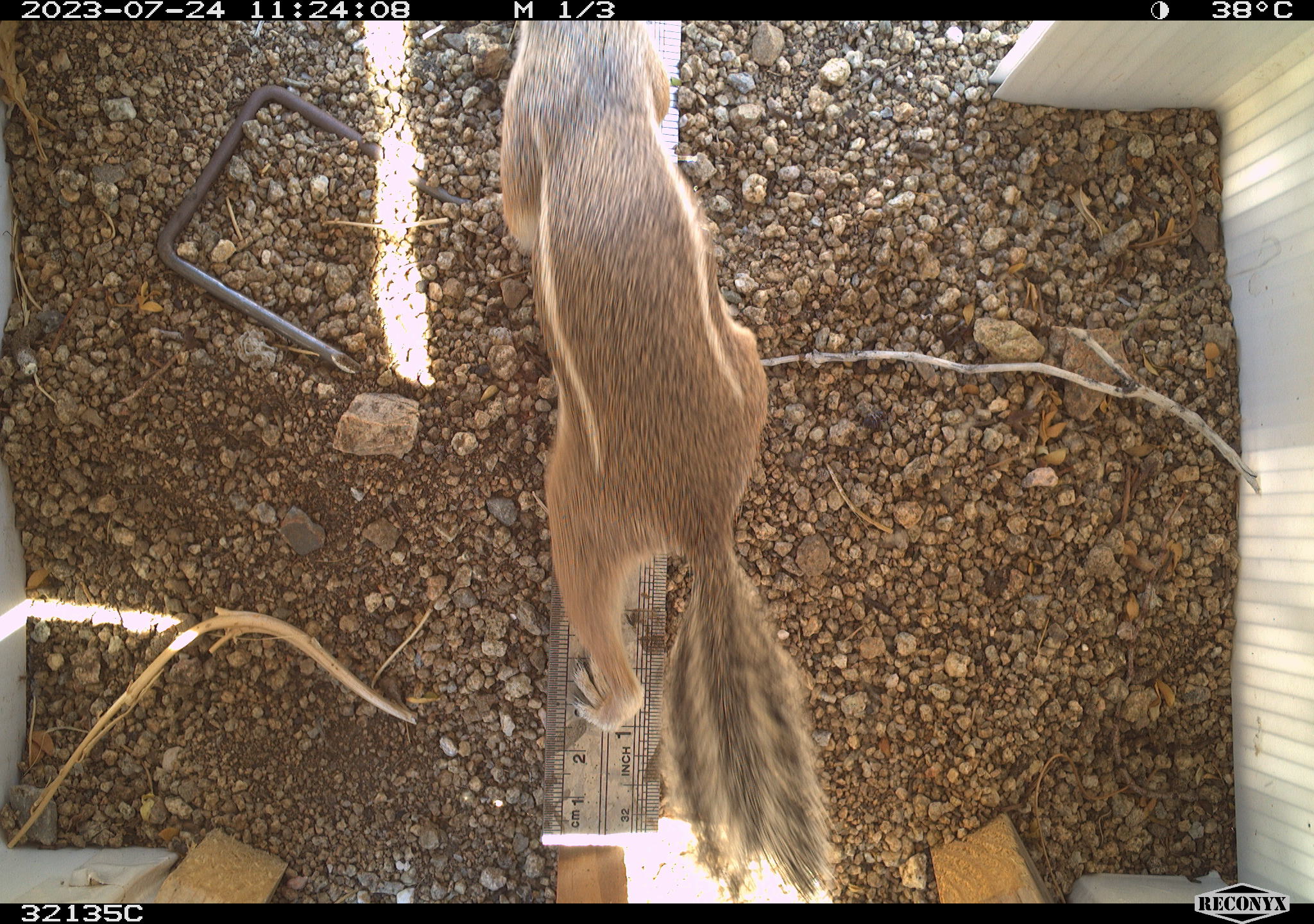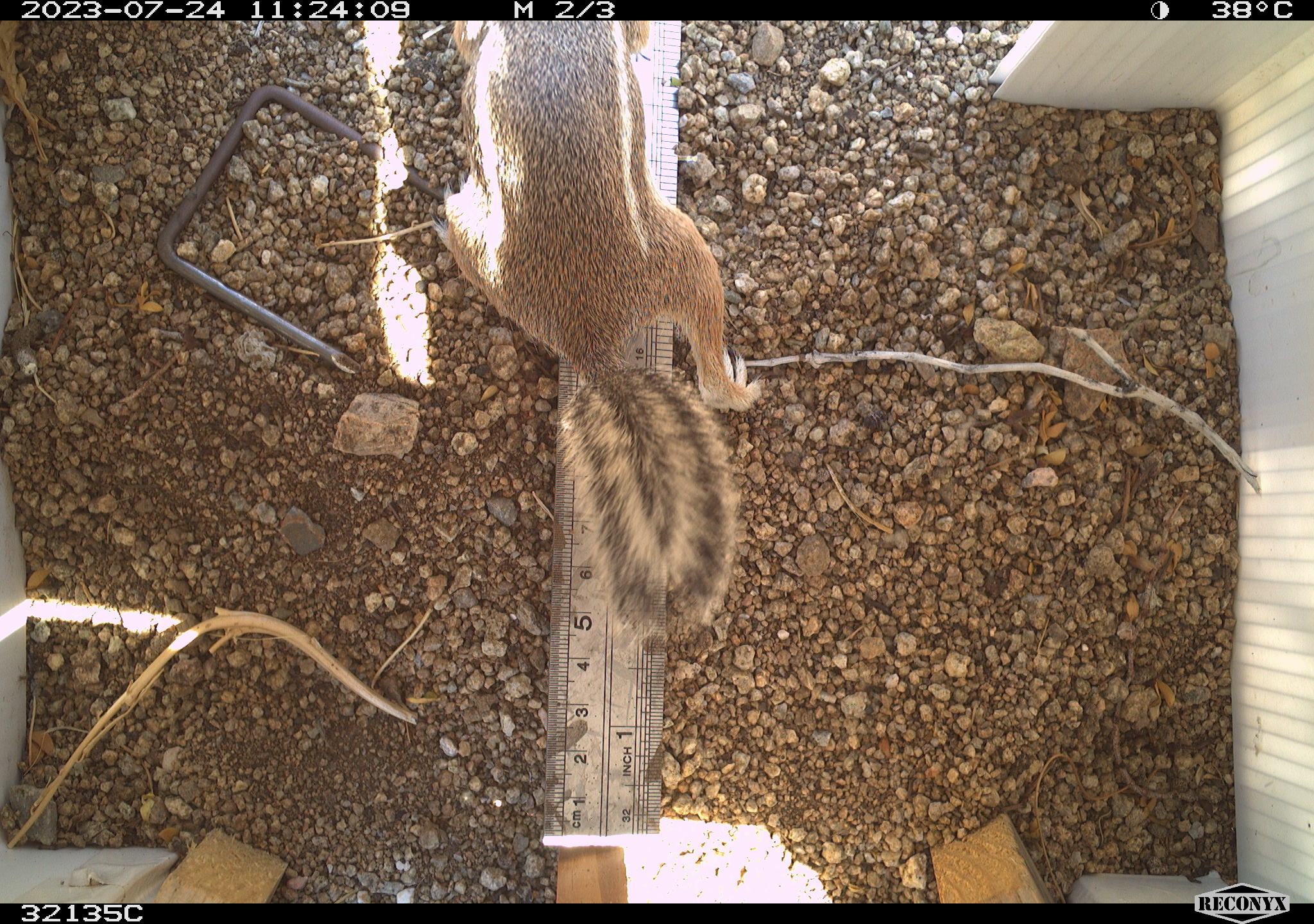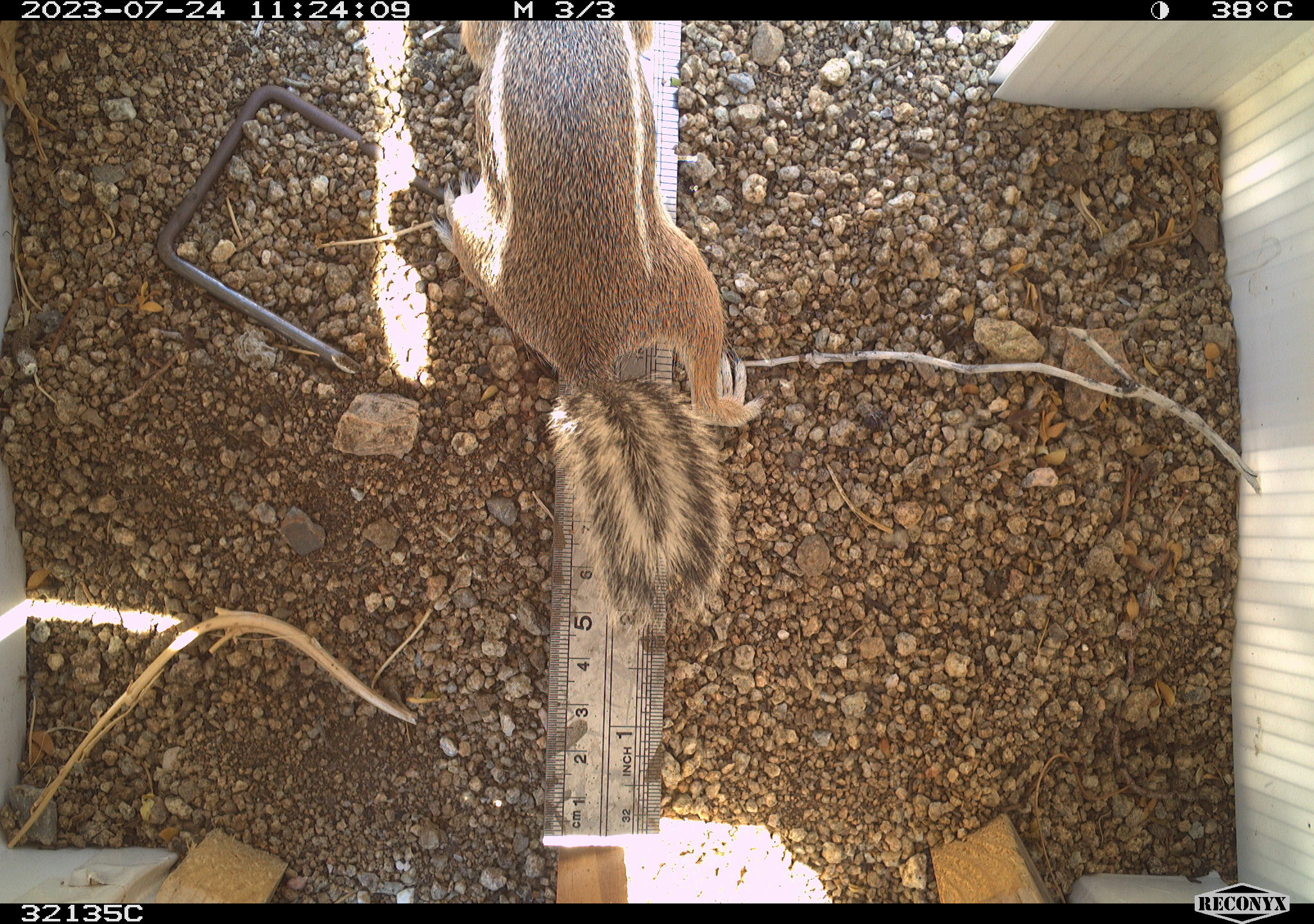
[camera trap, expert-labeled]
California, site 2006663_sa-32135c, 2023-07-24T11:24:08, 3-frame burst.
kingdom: Animalia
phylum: Chordata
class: Mammalia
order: Rodentia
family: Sciuridae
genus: Ammospermophilus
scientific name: Ammospermophilus leucurus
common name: white-tailed antelope squirrel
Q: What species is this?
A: White-tailed antelope squirrel (Ammospermophilus leucurus).